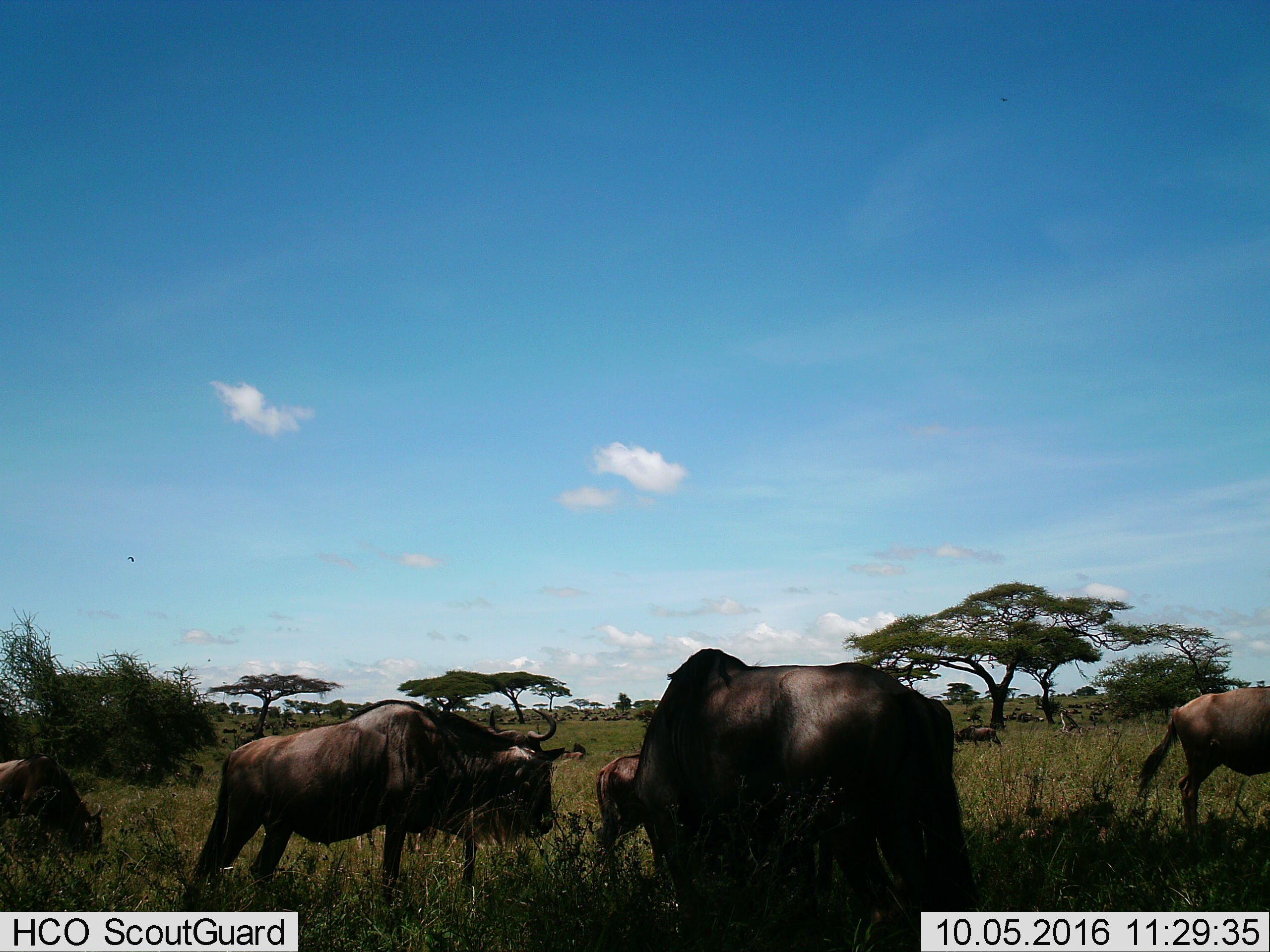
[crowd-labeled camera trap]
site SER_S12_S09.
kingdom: Animalia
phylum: Chordata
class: Mammalia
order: Artiodactyla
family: Bovidae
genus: Connochaetes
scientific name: Connochaetes taurinus taurinus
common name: blue wildebeest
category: wildebeestblue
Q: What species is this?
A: Wildebeestblue (blue wildebeest) (Connochaetes taurinus taurinus).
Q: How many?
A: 11-50.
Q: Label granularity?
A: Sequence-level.